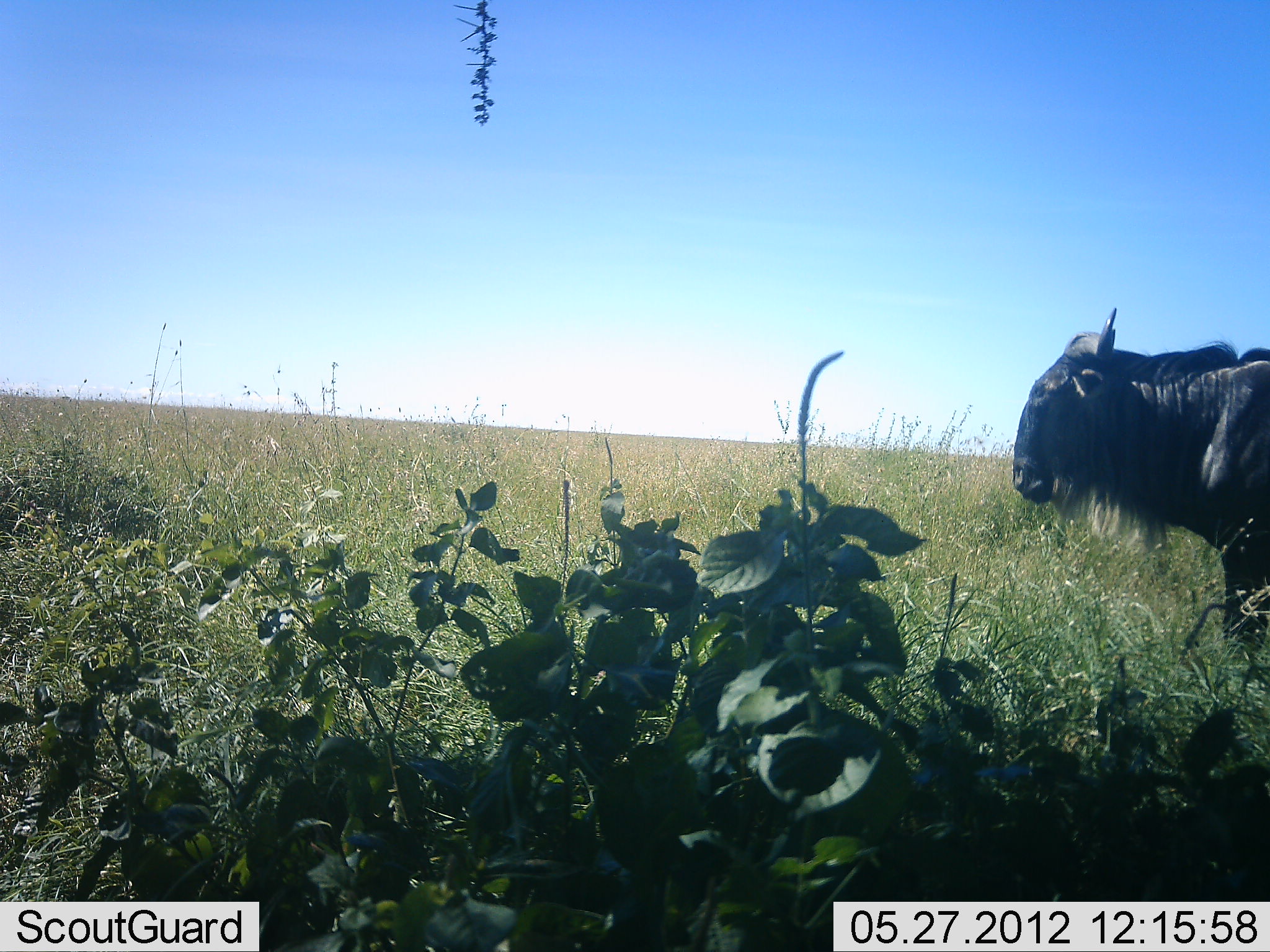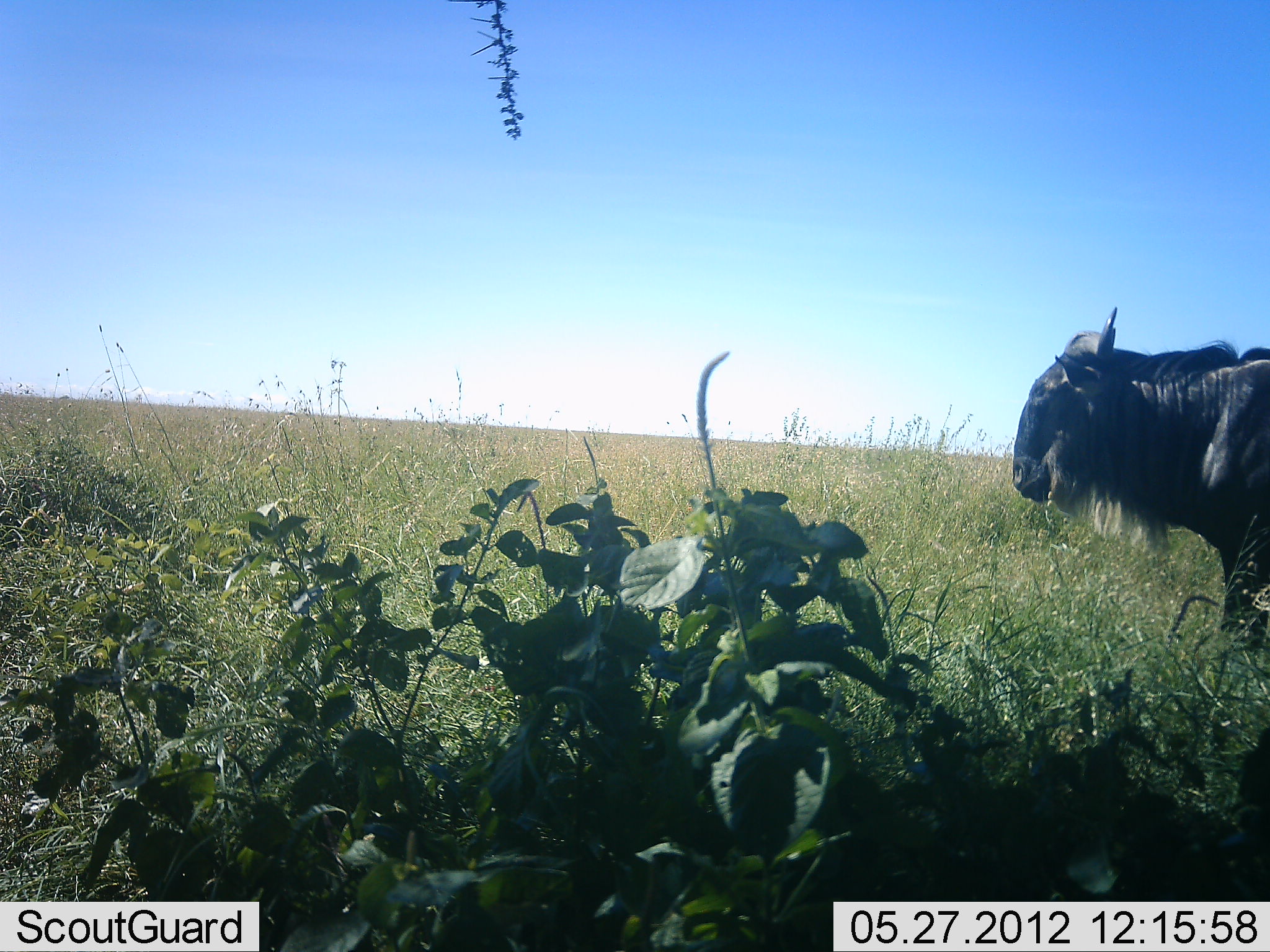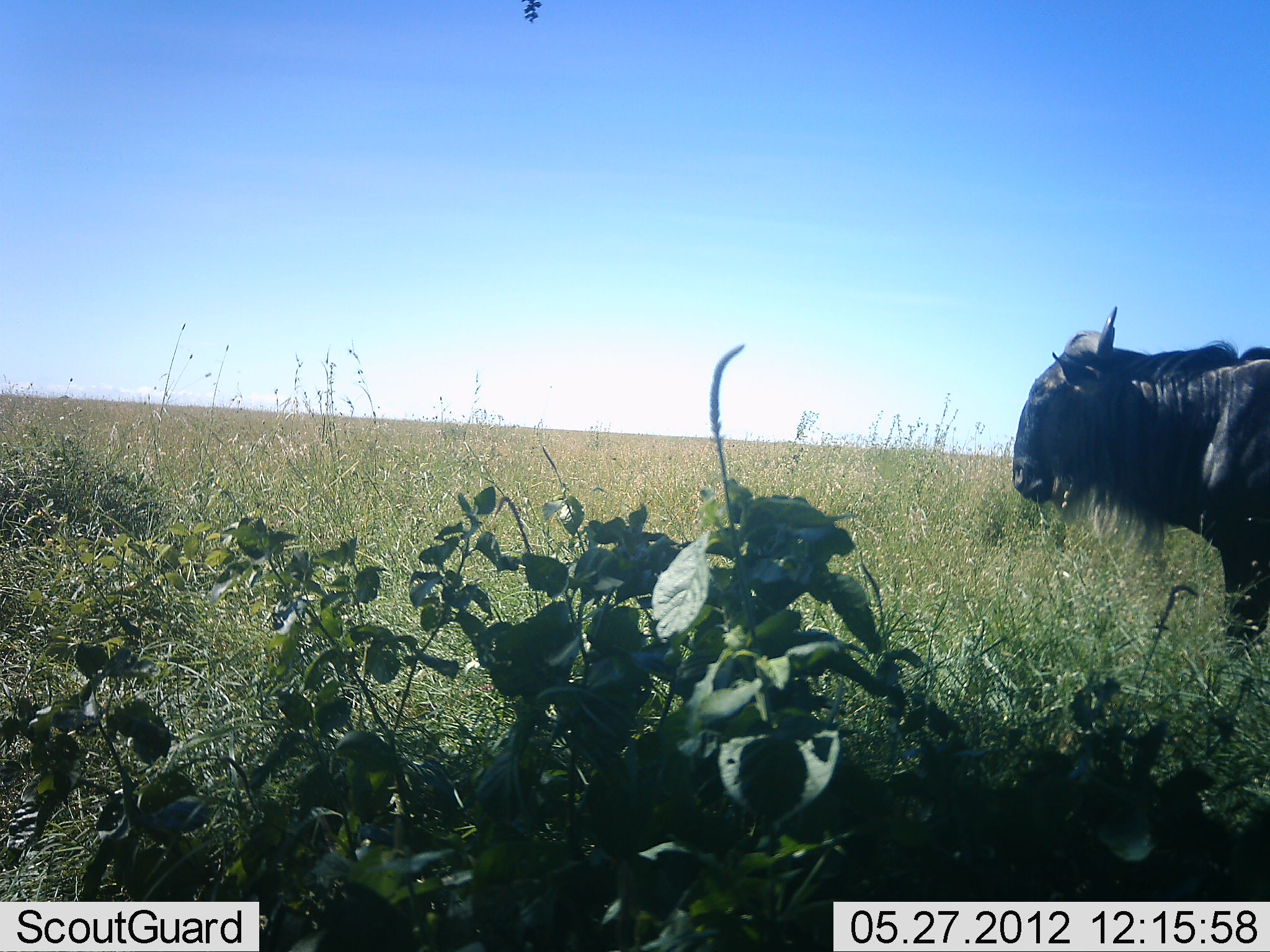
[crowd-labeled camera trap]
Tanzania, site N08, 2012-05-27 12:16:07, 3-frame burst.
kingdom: Animalia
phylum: Chordata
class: Mammalia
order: Artiodactyla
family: Bovidae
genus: Connochaetes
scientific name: Connochaetes taurinus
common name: blue wildebeest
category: wildebeest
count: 1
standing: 91%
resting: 0%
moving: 5%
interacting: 0%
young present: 0%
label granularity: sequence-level